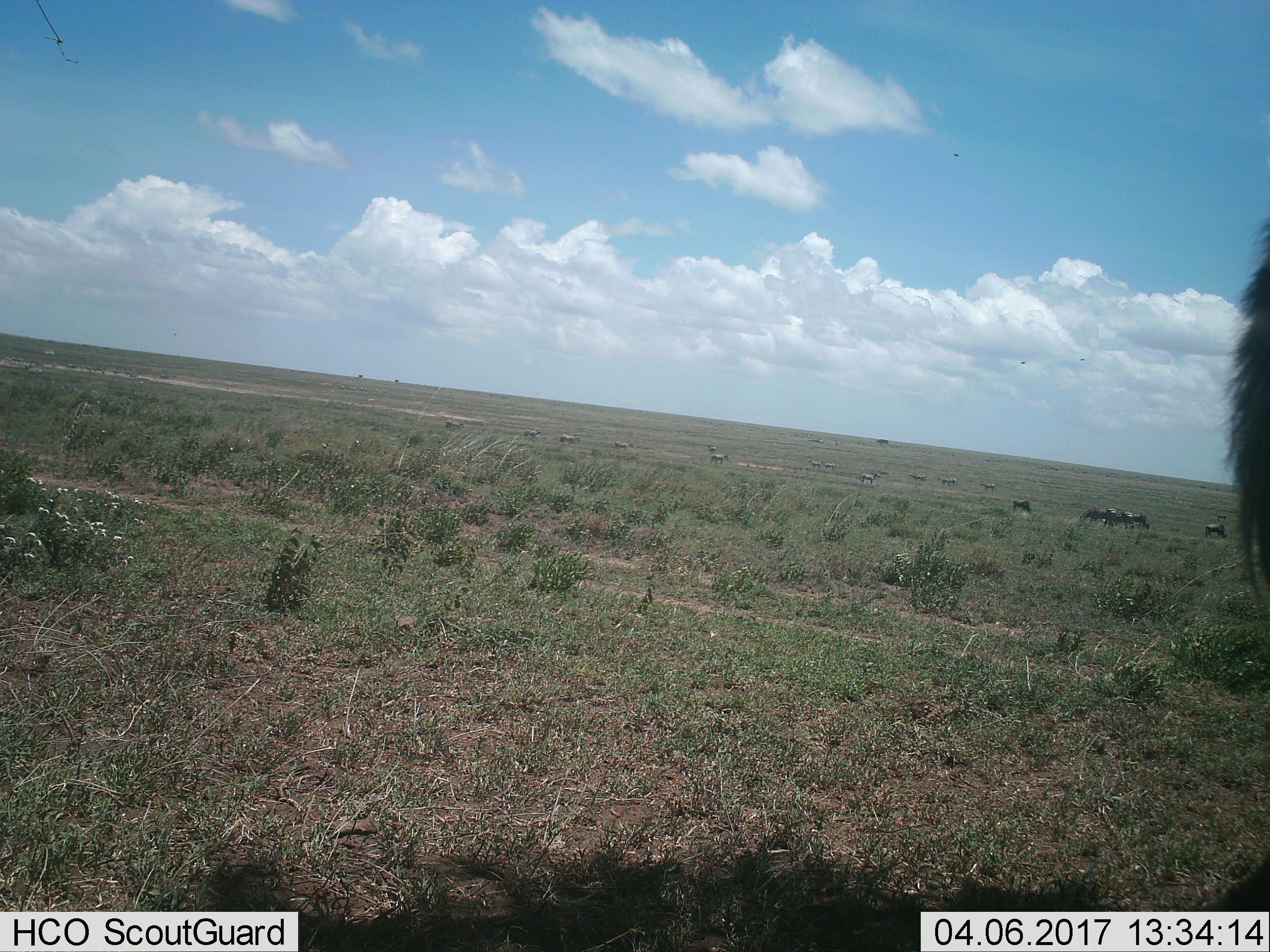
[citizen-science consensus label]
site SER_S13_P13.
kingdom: Animalia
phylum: Chordata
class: Mammalia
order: Perissodactyla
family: Equidae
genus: Equus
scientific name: Equus quagga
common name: plains zebra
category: zebraplains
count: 11-50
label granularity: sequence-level